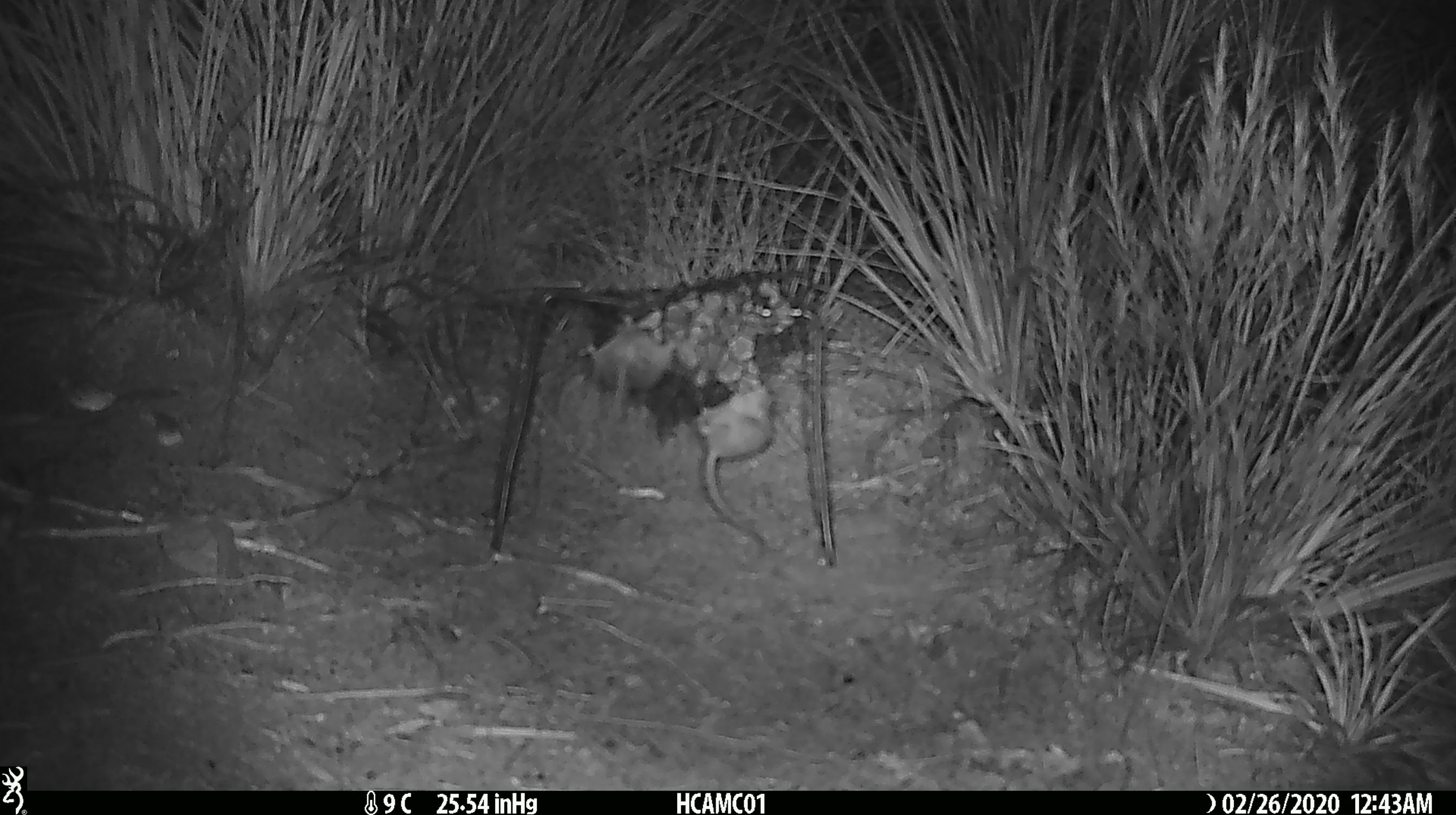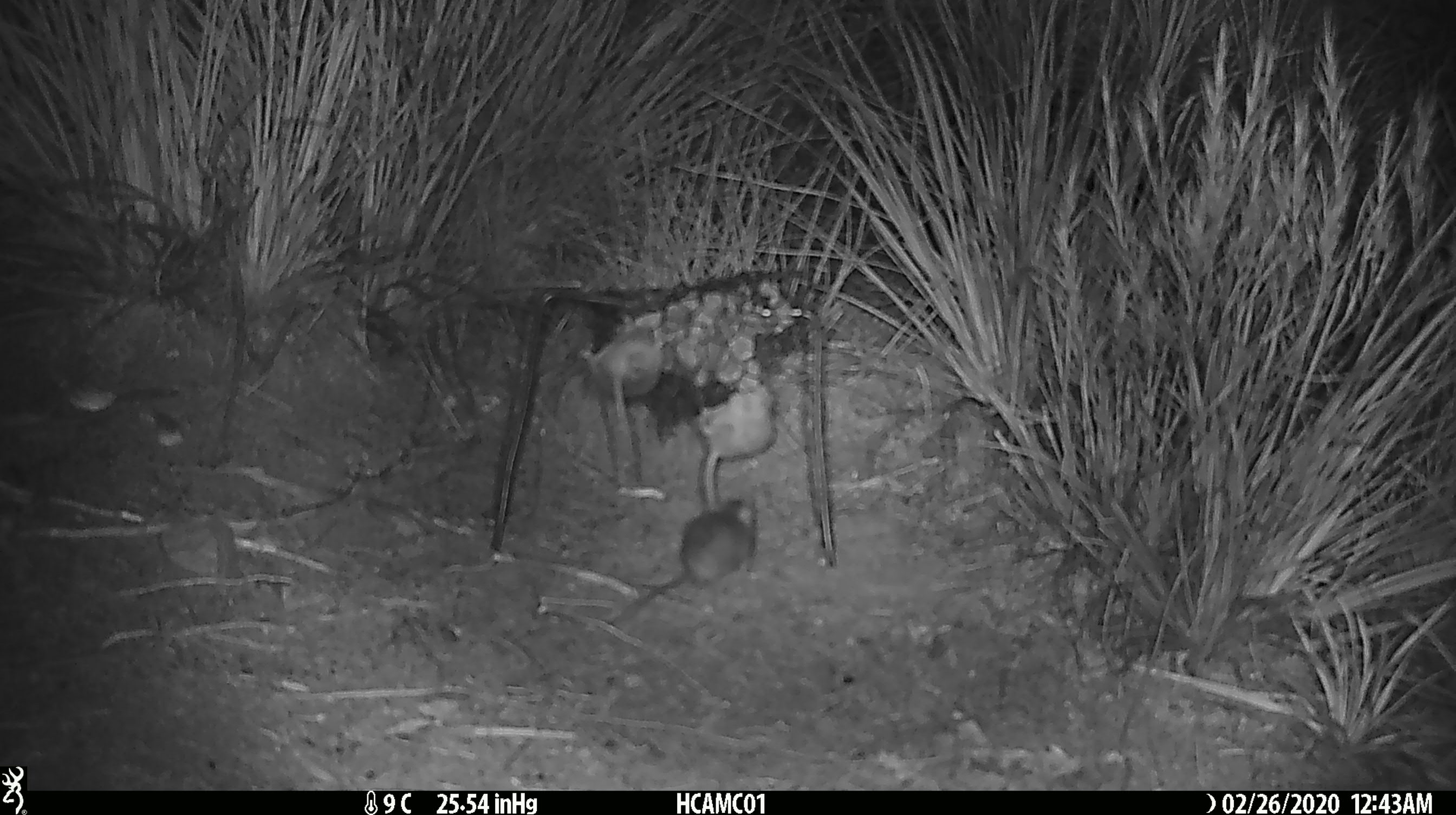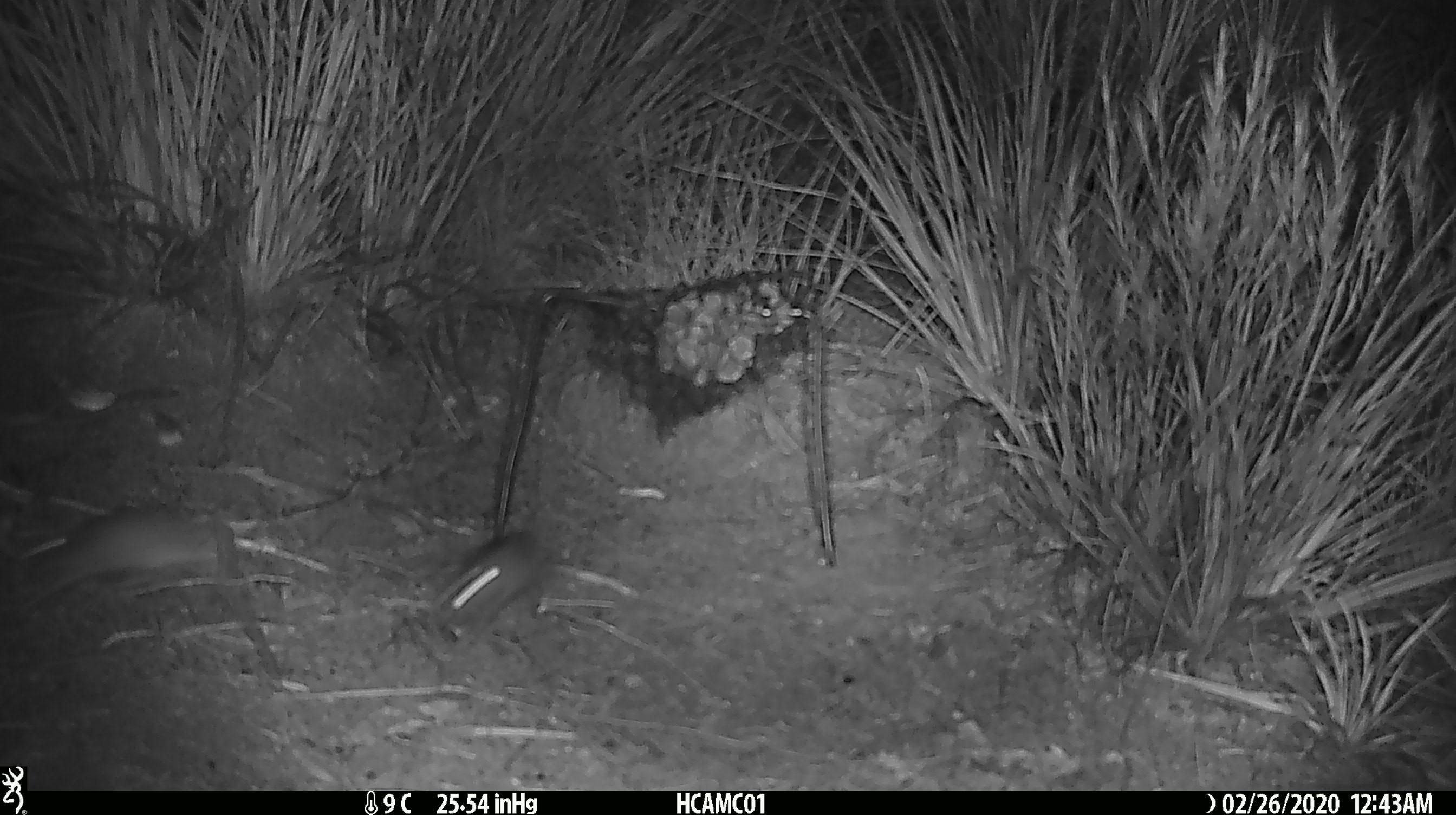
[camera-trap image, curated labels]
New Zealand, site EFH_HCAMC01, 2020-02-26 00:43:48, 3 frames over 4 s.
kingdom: Animalia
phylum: Chordata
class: Mammalia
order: Rodentia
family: Muridae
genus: Mus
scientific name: Mus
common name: mouse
Mouse (Mus).